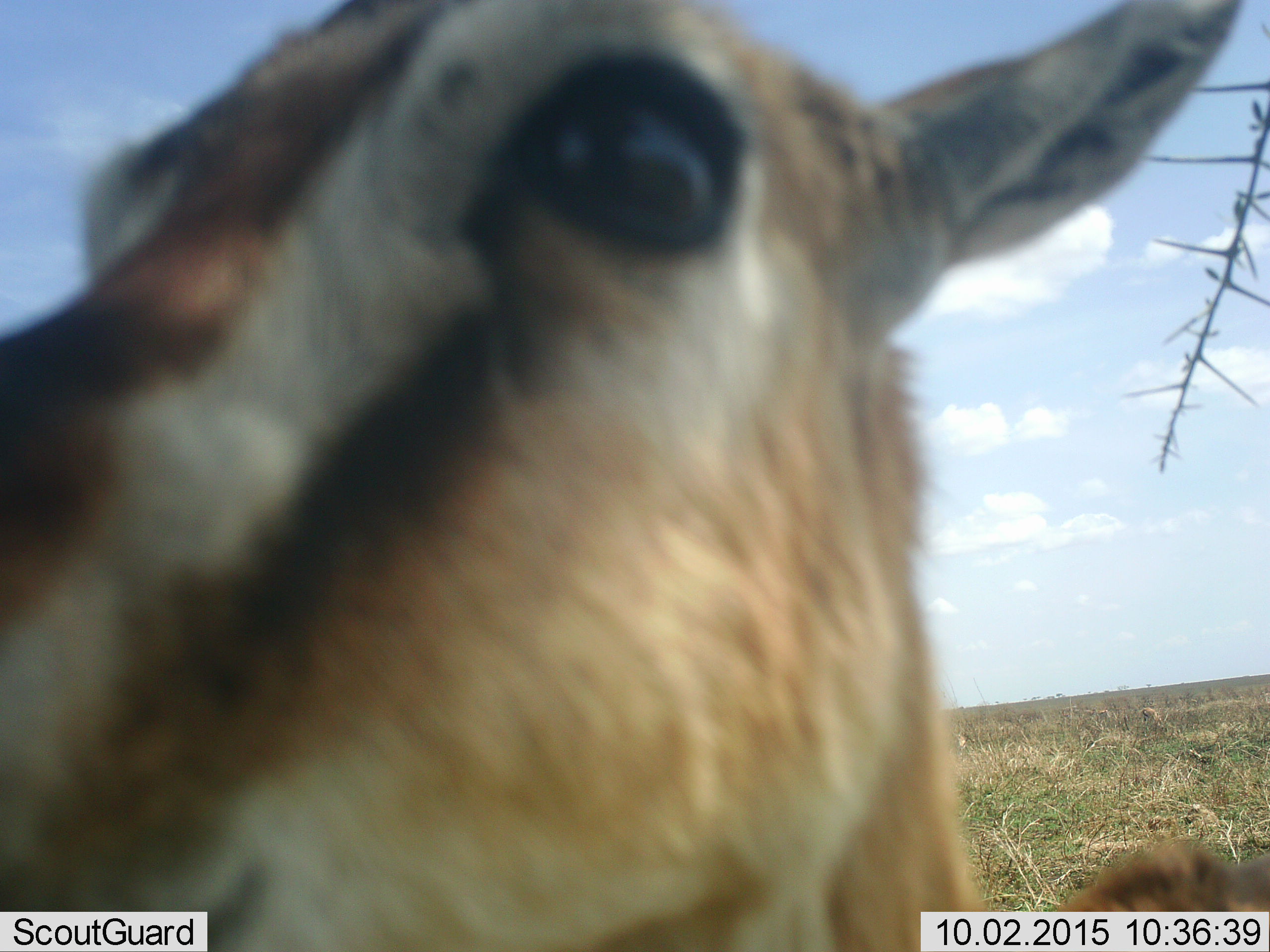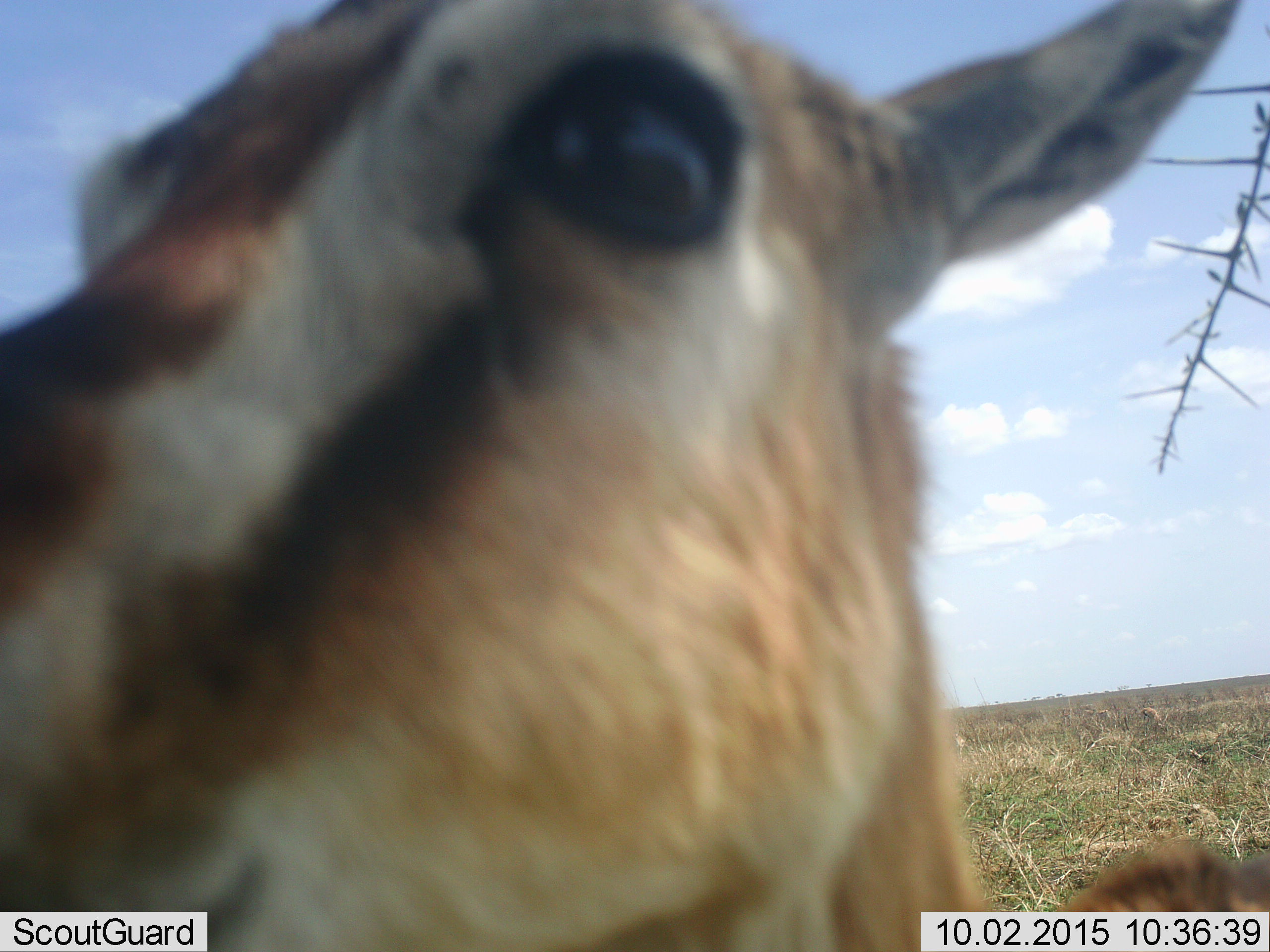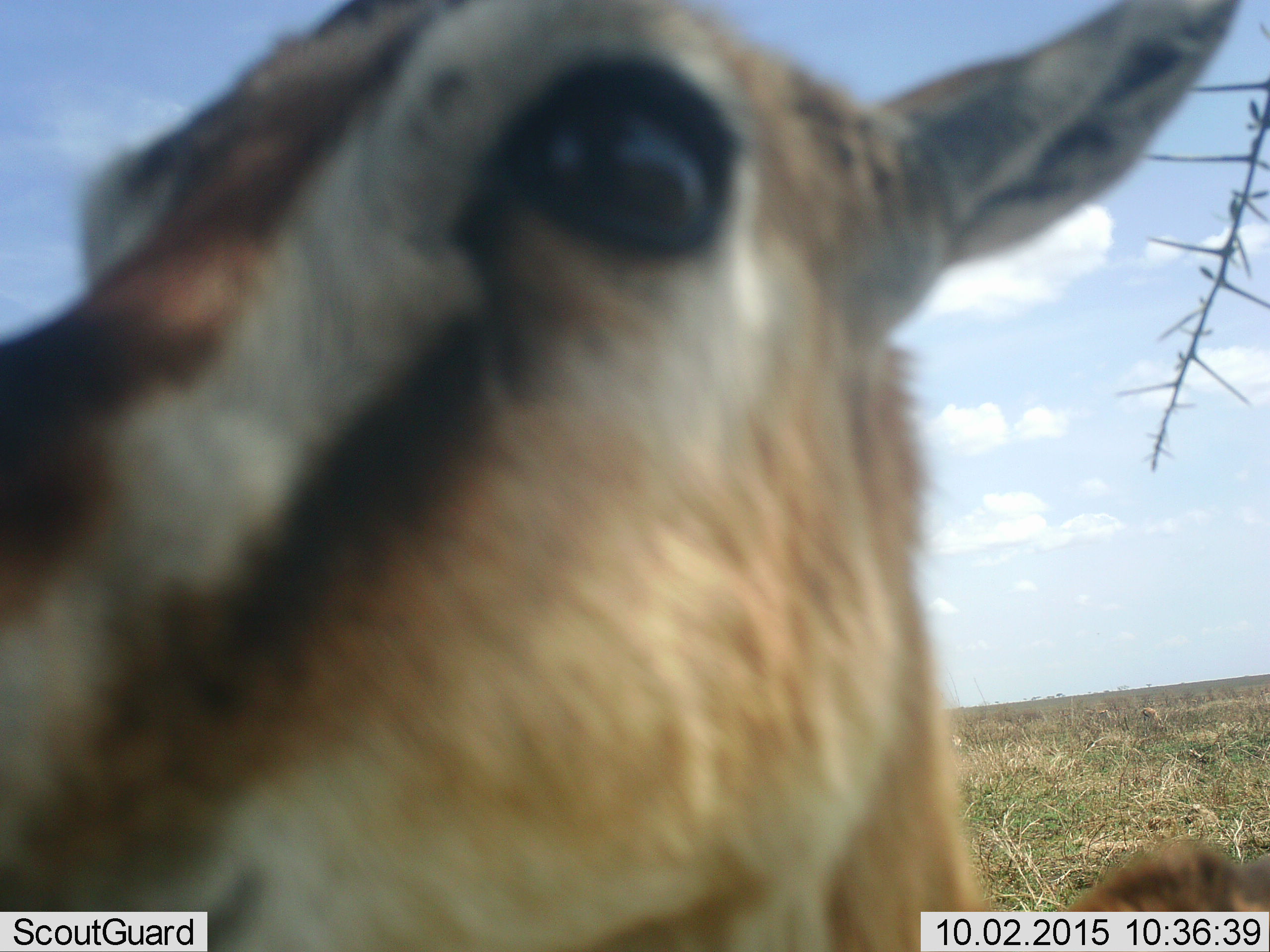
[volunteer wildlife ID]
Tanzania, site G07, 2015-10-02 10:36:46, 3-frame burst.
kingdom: Animalia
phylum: Chordata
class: Mammalia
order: Artiodactyla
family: Bovidae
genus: Eudorcas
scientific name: Eudorcas thomsonii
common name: thomson's gazelle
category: gazellethomsons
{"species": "gazellethomsons (thomson's gazelle) (Eudorcas thomsonii)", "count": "1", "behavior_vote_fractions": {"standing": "89%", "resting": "0%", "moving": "11%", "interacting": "0%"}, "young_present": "0%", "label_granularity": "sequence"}